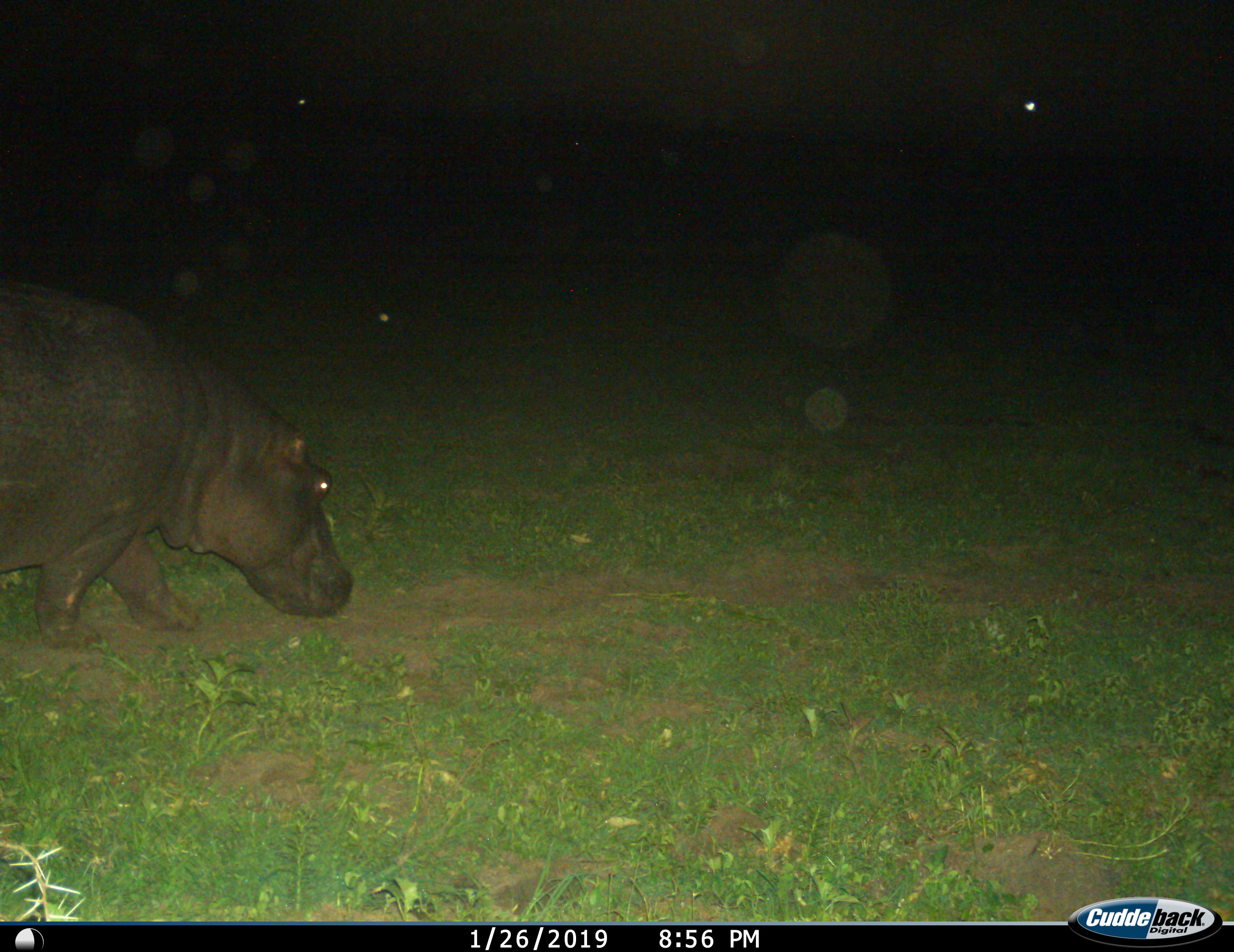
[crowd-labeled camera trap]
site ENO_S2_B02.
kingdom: Animalia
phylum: Chordata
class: Mammalia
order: Artiodactyla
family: Hippopotamidae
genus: Hippopotamus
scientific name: Hippopotamus amphibius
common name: hippopotamus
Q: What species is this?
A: Hippopotamus (Hippopotamus amphibius).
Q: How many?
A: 1.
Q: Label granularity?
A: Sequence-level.